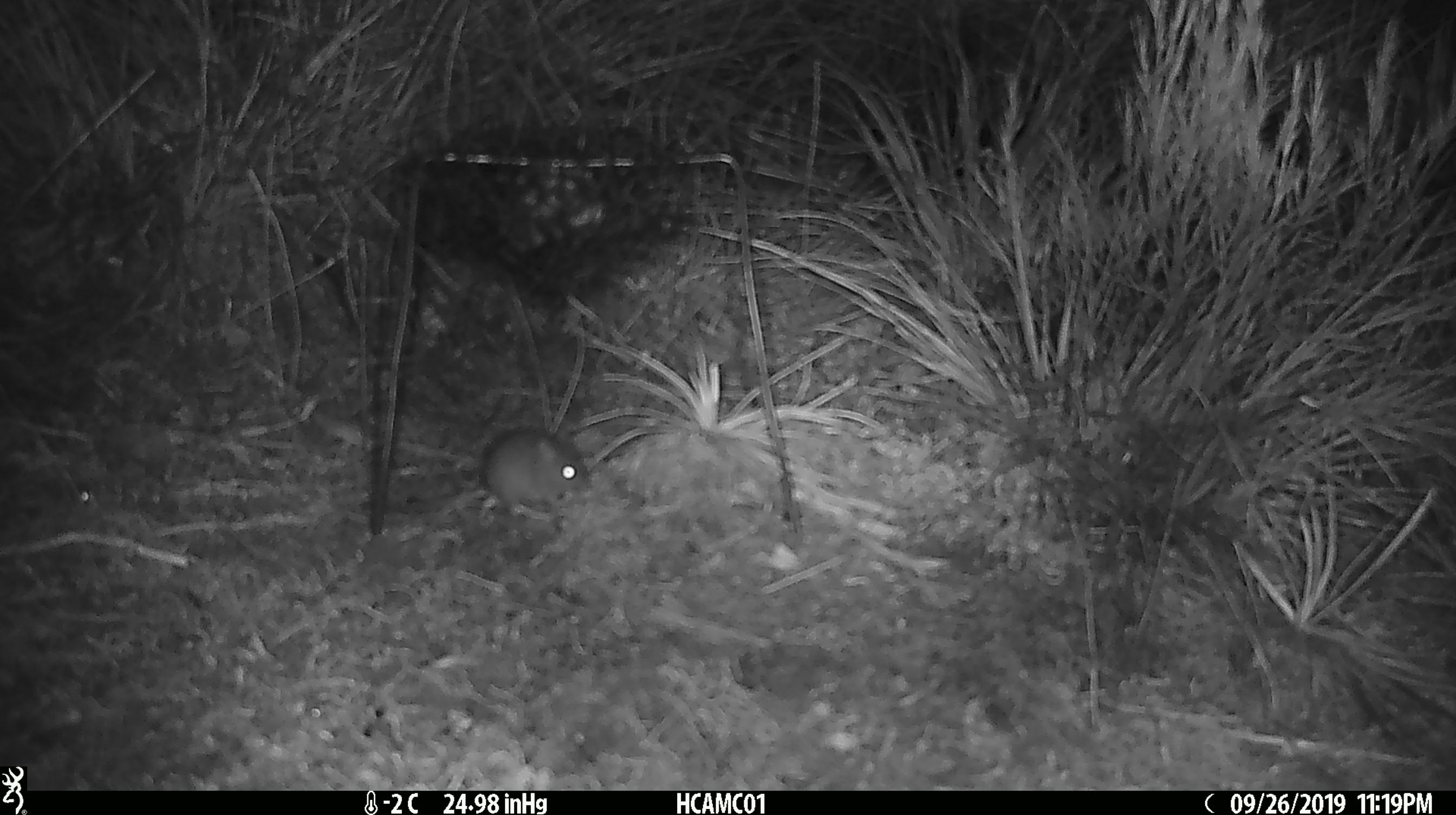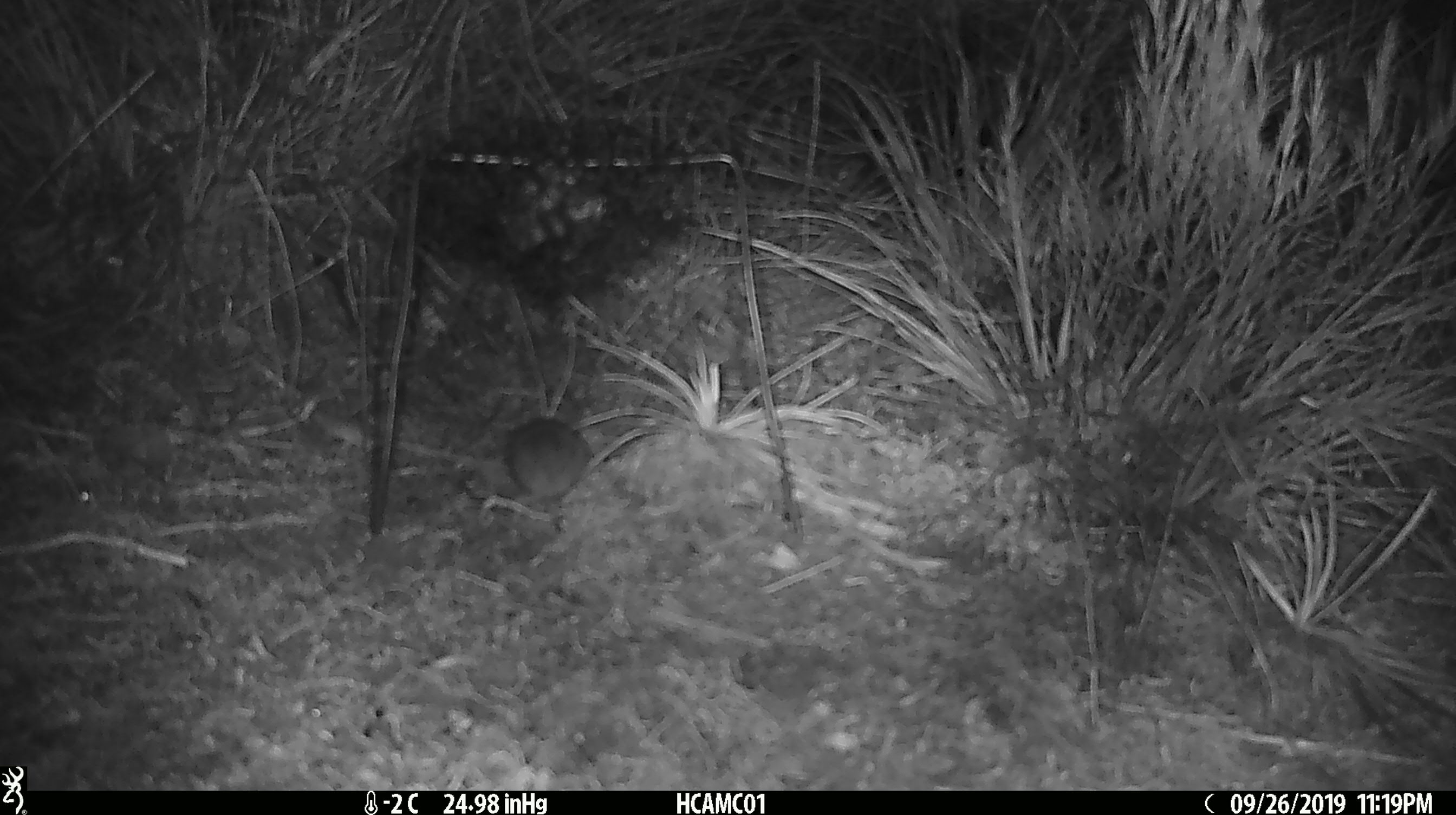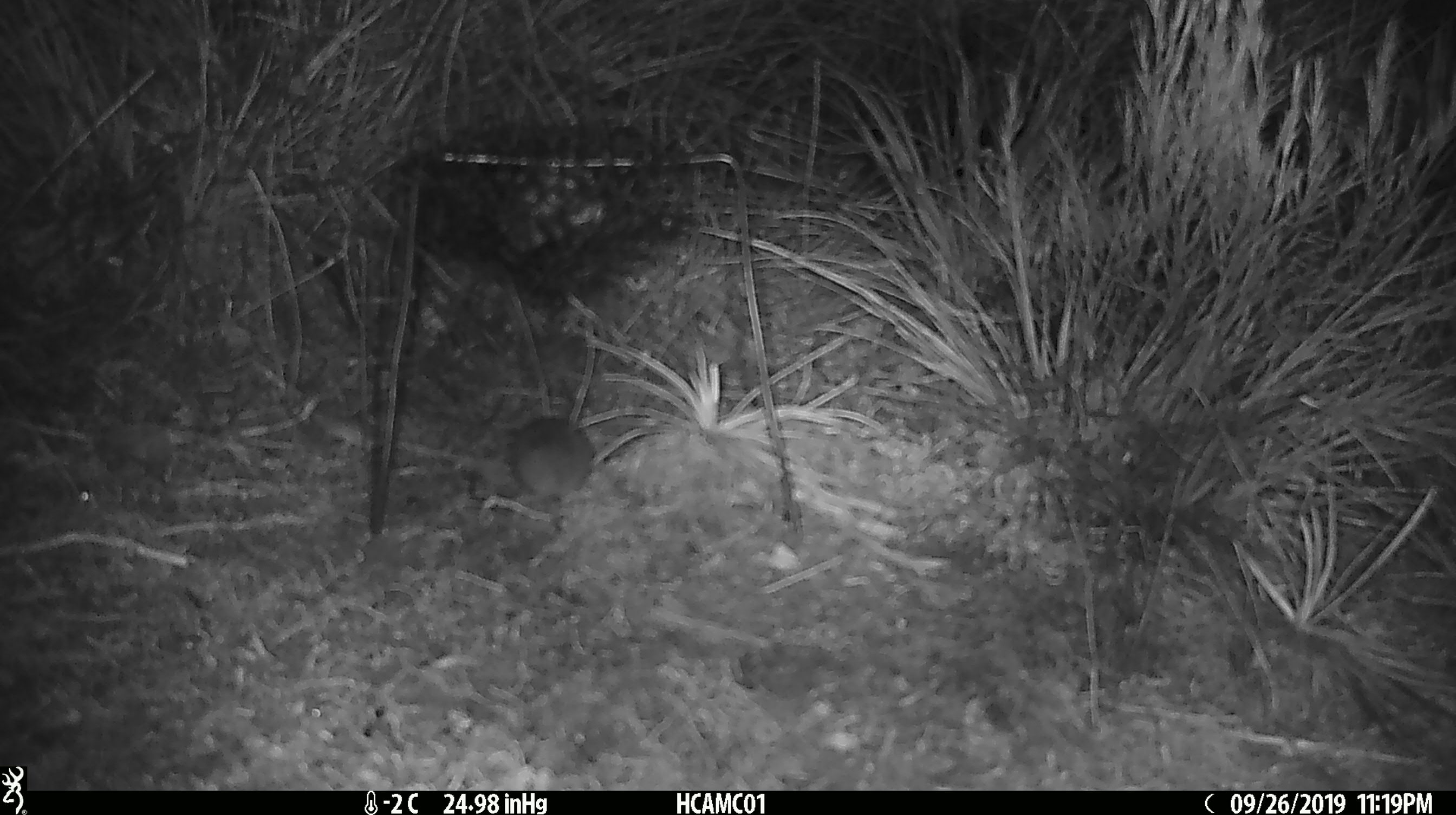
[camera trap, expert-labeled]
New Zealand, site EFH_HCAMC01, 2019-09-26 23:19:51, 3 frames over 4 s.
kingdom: Animalia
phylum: Chordata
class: Mammalia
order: Rodentia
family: Muridae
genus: Mus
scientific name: Mus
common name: mouse